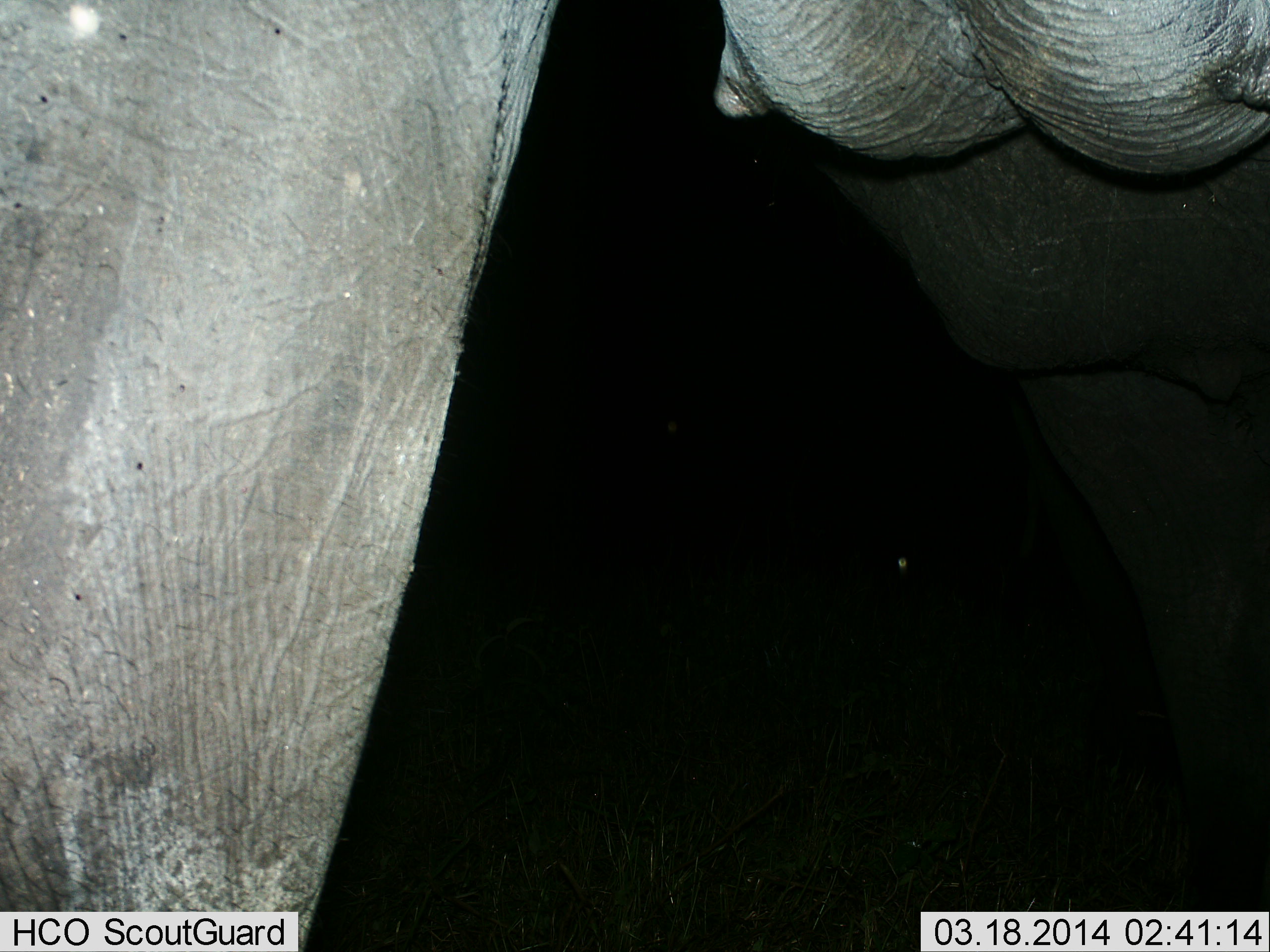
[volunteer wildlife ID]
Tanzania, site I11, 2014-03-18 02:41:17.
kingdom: Animalia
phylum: Chordata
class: Mammalia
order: Proboscidea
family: Elephantidae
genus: Loxodonta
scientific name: Loxodonta africana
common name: african bush elephant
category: elephant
Elephant (african bush elephant) (Loxodonta africana), count 1. Behavior (volunteer vote fractions): standing 100%, resting 0%, moving 0%, interacting 0%. Young present (vote fraction): 0%. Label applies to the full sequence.